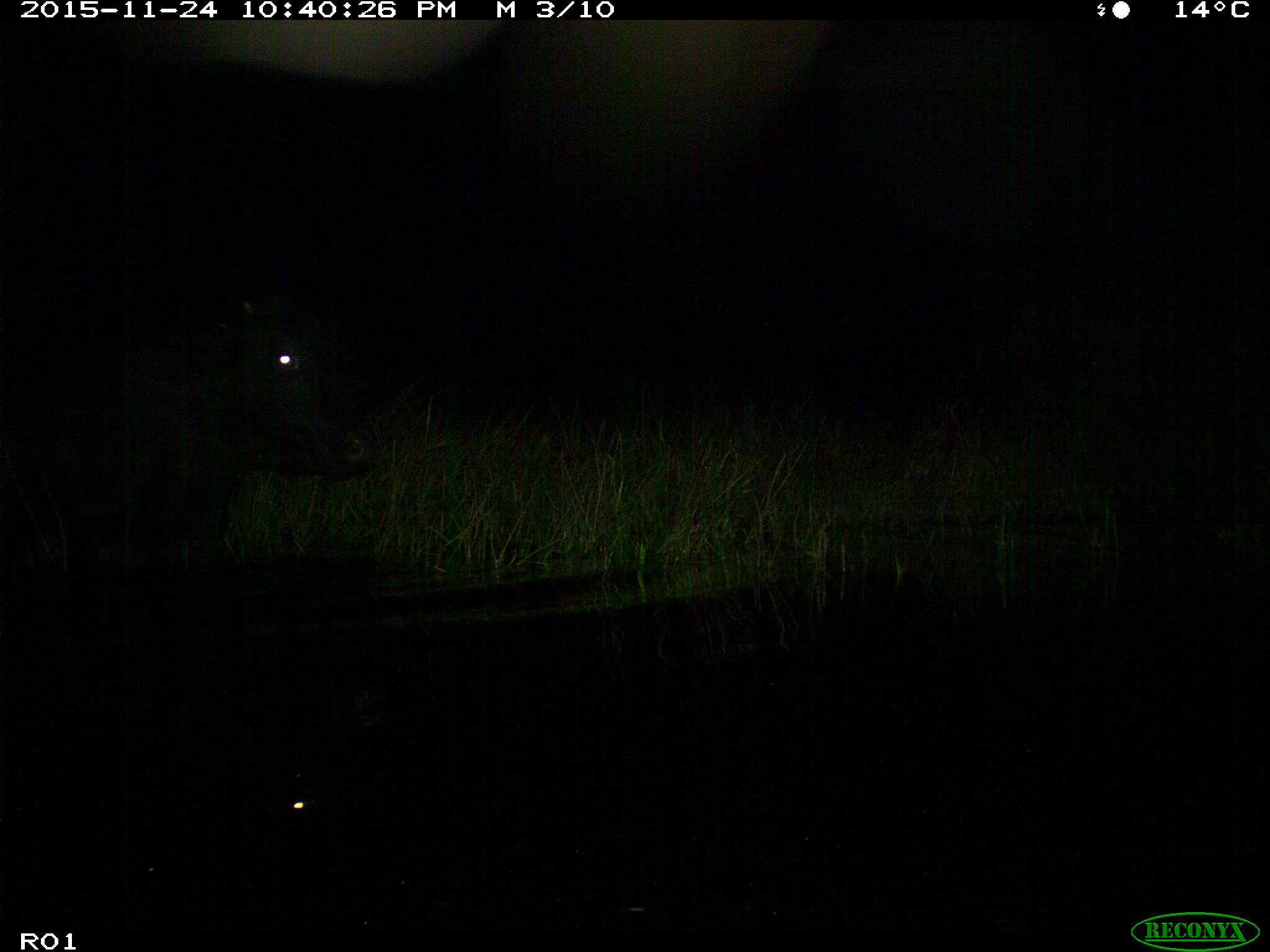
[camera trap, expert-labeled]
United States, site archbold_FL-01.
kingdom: Animalia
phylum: Chordata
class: Mammalia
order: Artiodactyla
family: Bovidae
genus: Bos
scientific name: Bos taurus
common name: domestic cow